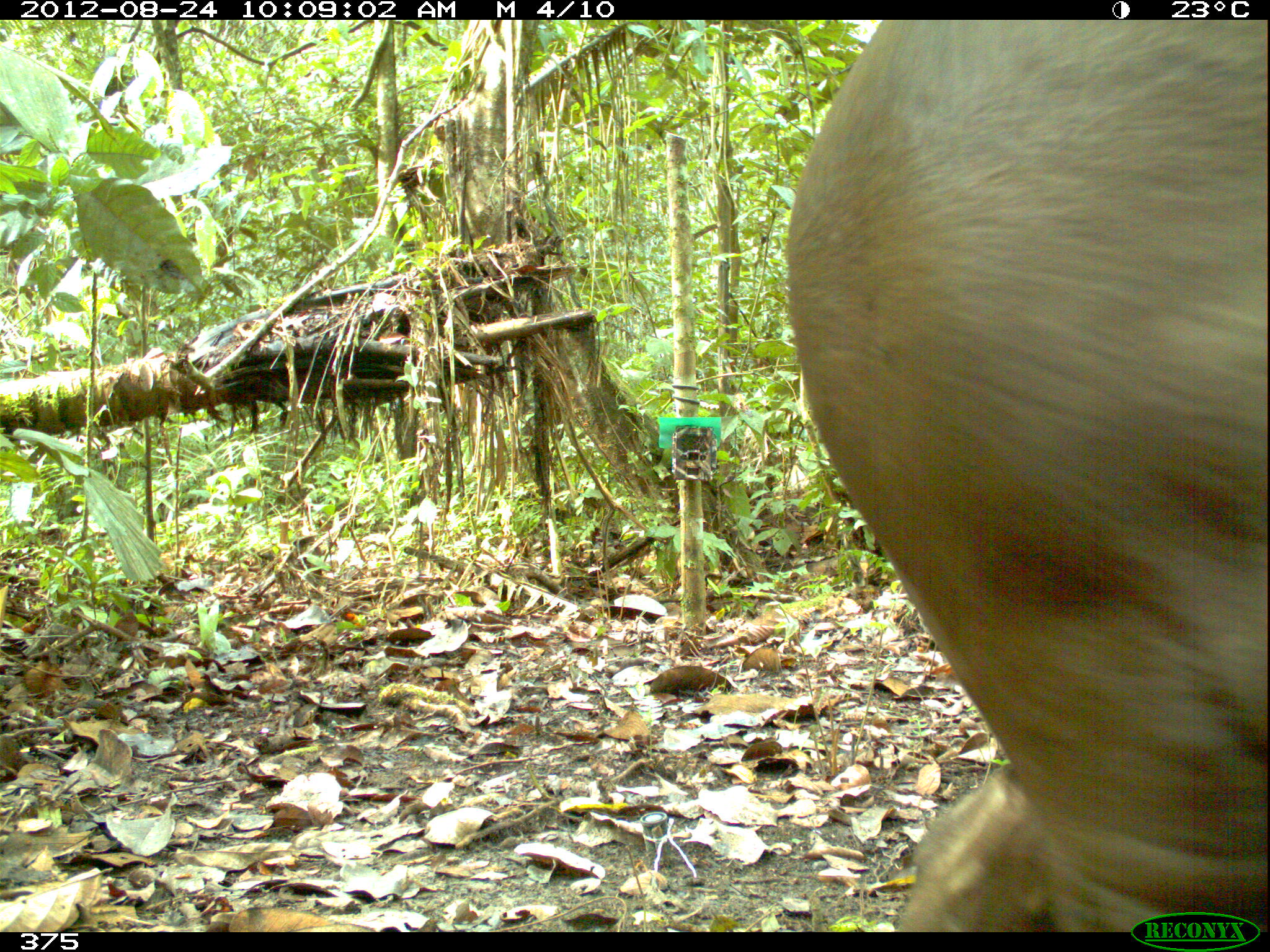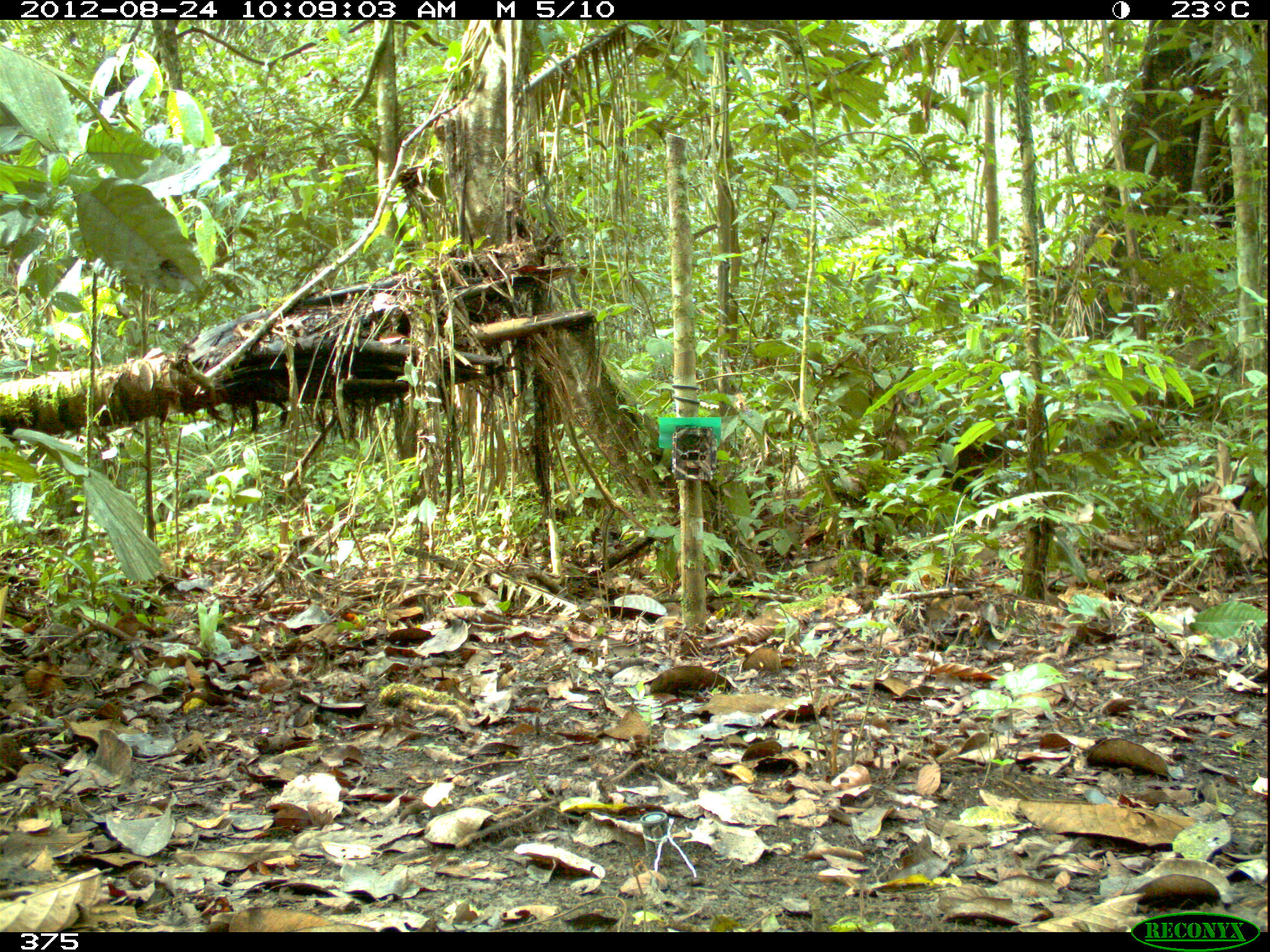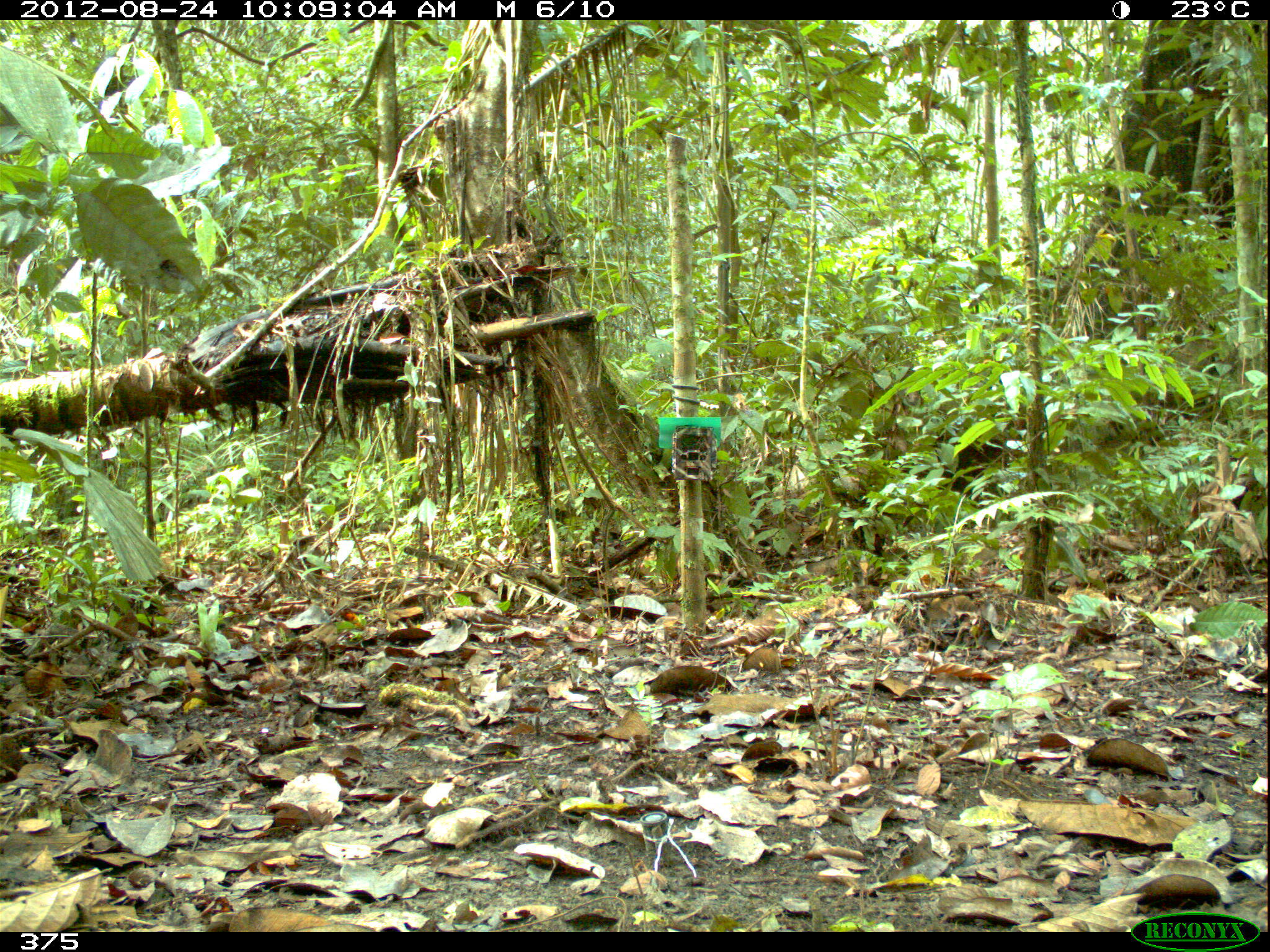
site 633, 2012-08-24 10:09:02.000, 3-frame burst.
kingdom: Animalia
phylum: Chordata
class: Mammalia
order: Perissodactyla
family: Tapiridae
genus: Tapirus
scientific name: Tapirus terrestris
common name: south american tapir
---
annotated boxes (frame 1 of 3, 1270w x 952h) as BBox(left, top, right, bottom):
tapirus terrestris: BBox(779, 18, 1267, 927)